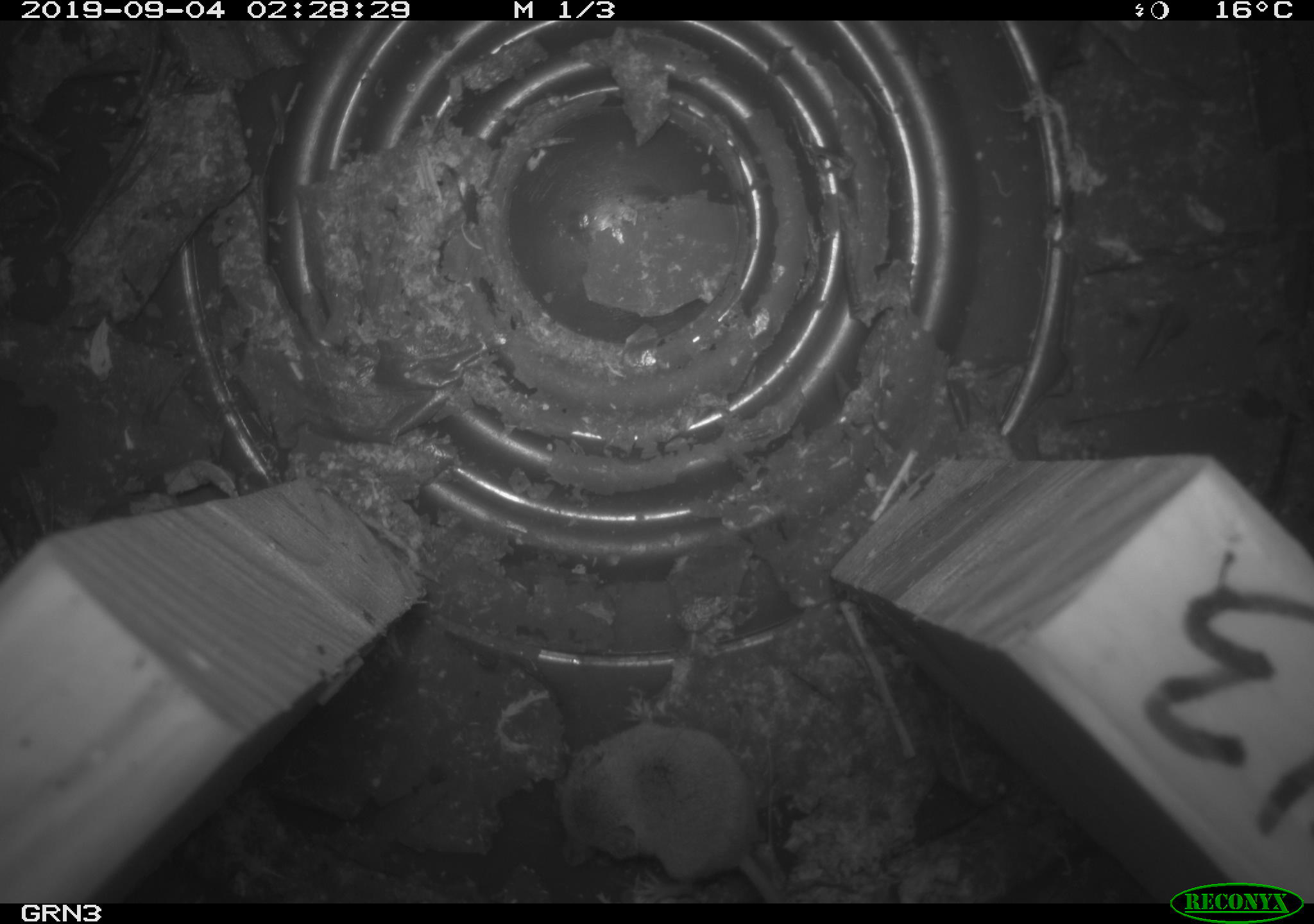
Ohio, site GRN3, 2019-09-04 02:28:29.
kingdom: Animalia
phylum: Chordata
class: Mammalia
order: Eulipotyphla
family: Soricidae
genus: Sorex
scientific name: Sorex cinereus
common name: masked shrew